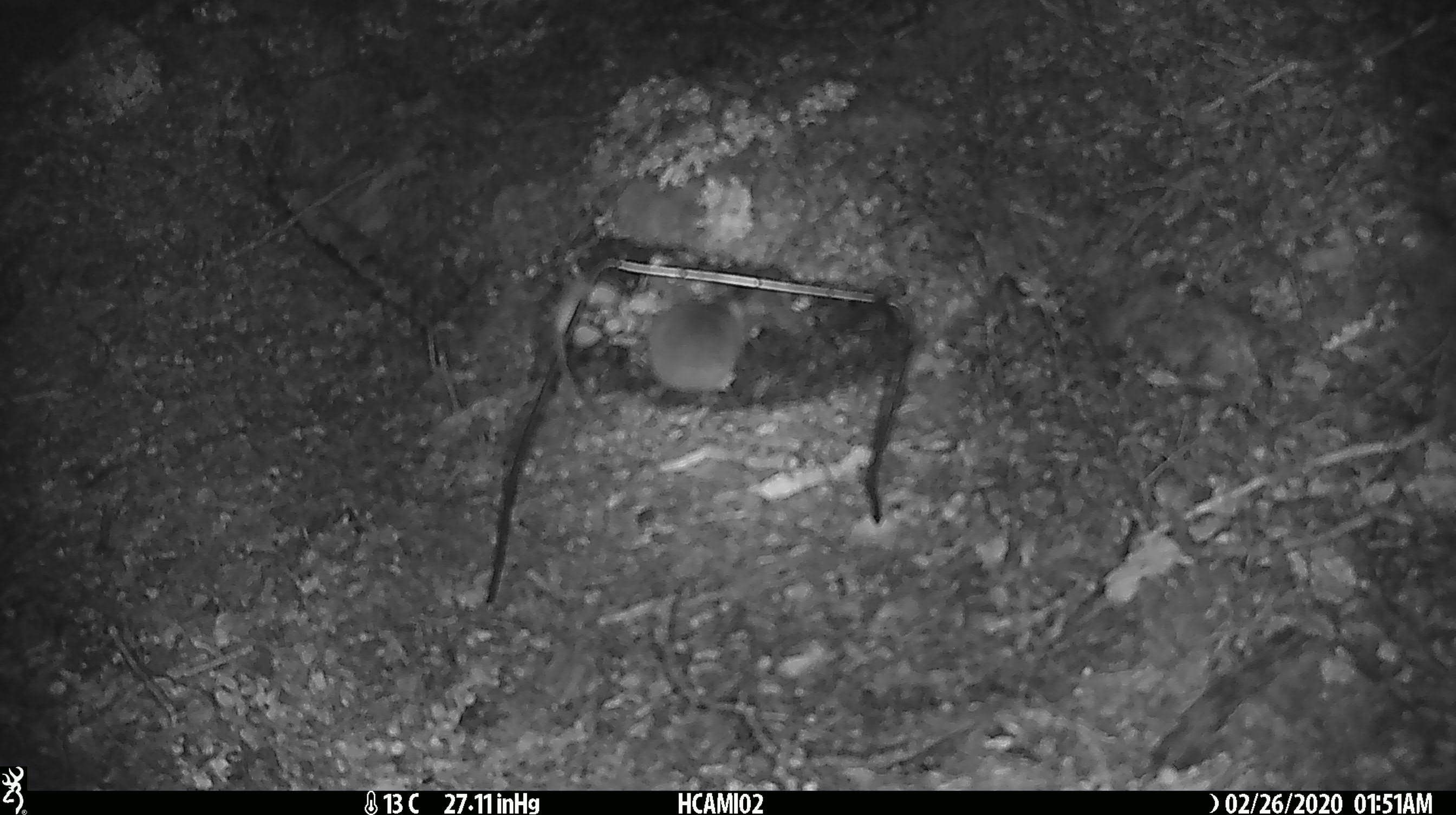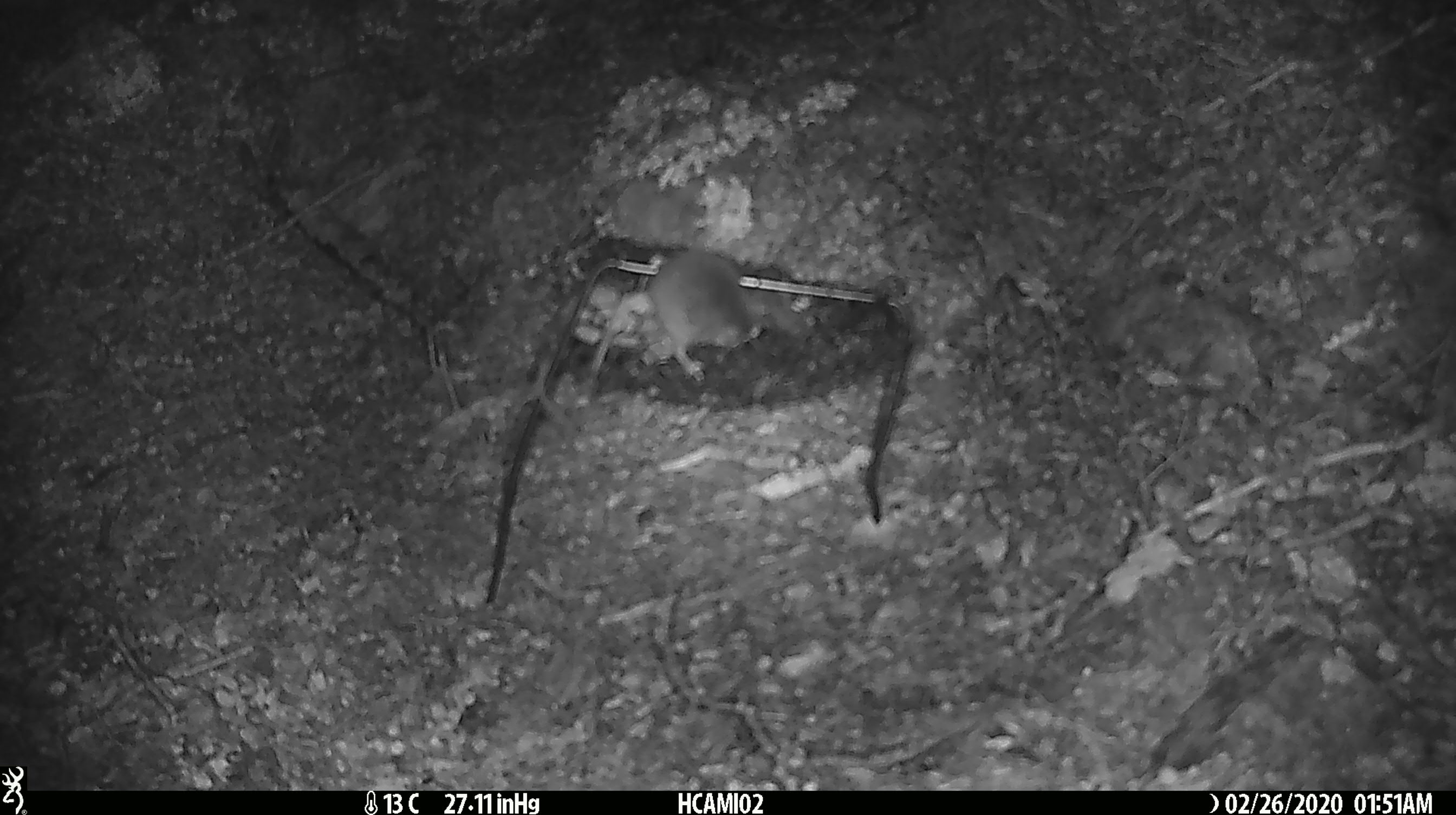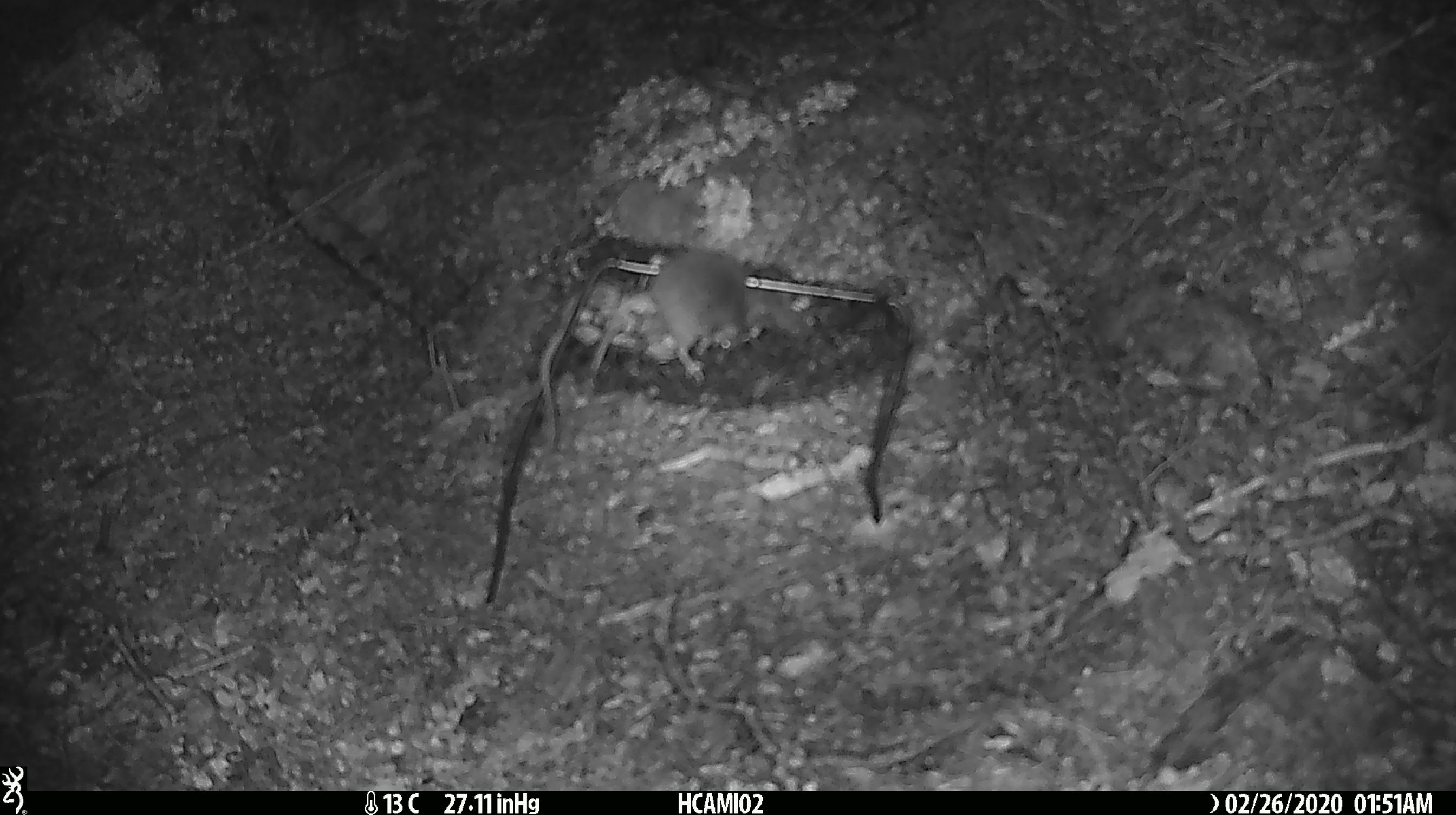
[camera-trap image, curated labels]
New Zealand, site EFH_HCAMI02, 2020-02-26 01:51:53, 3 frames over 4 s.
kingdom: Animalia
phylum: Chordata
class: Mammalia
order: Rodentia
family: Muridae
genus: Mus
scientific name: Mus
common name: mouse